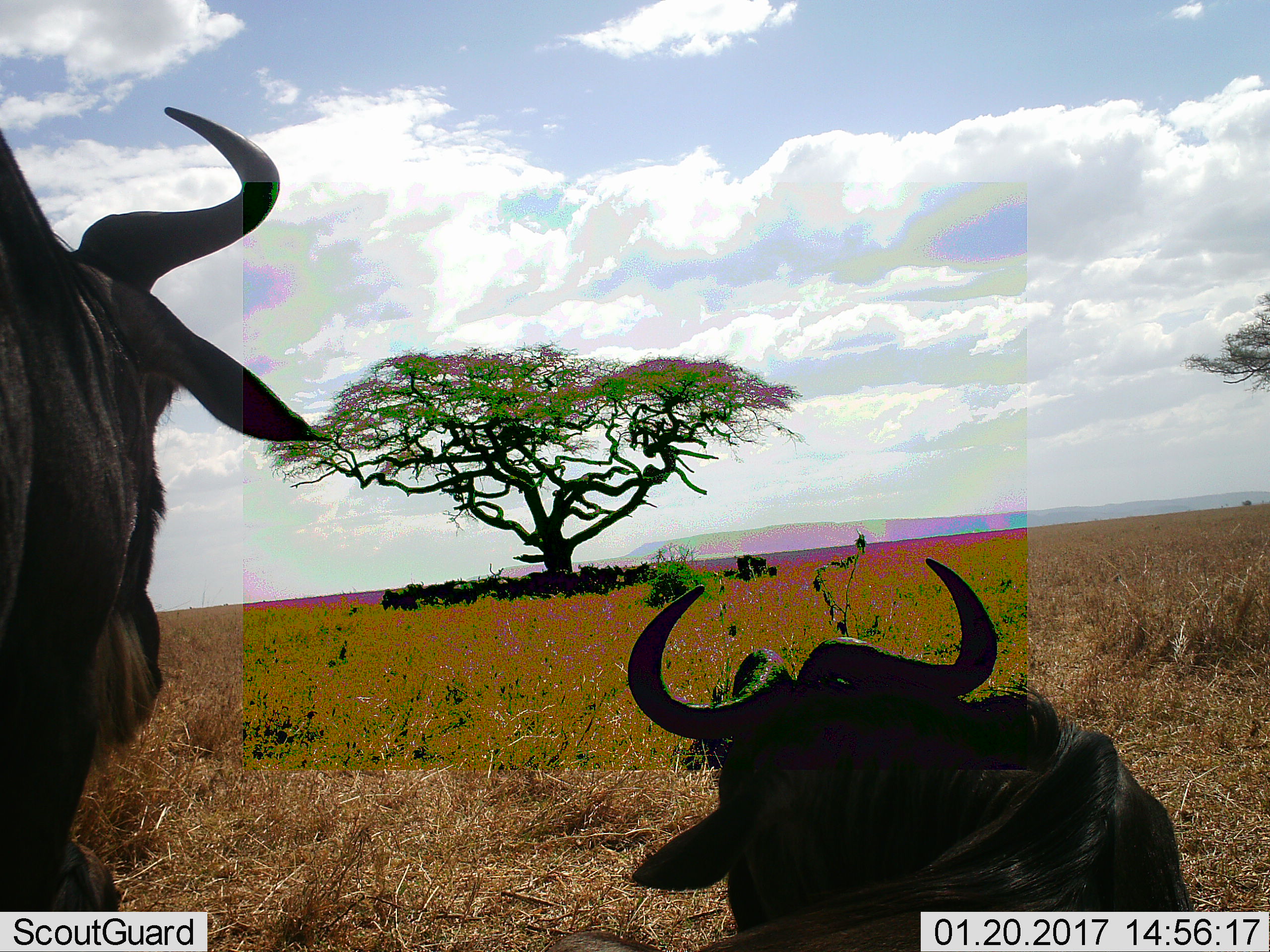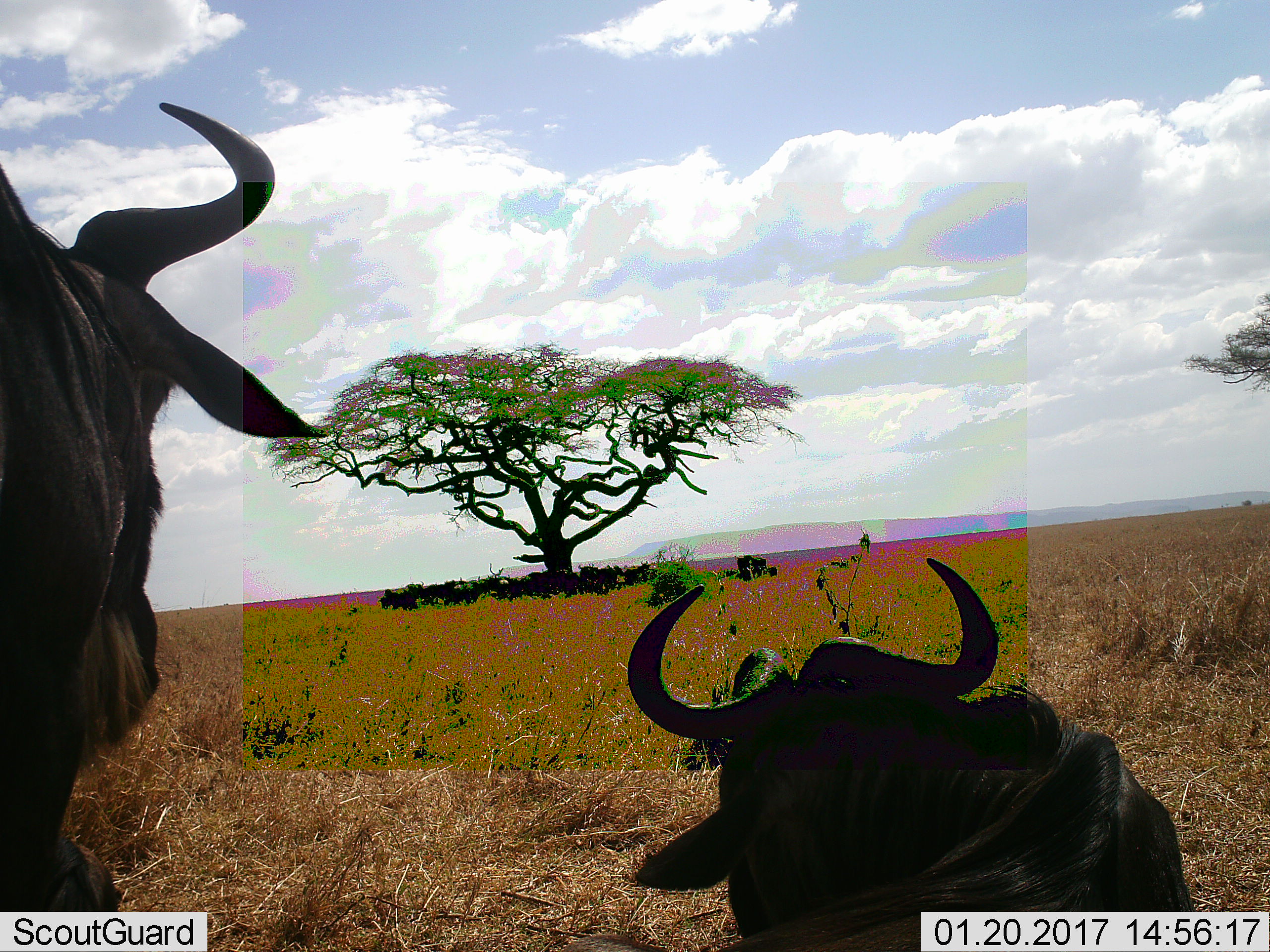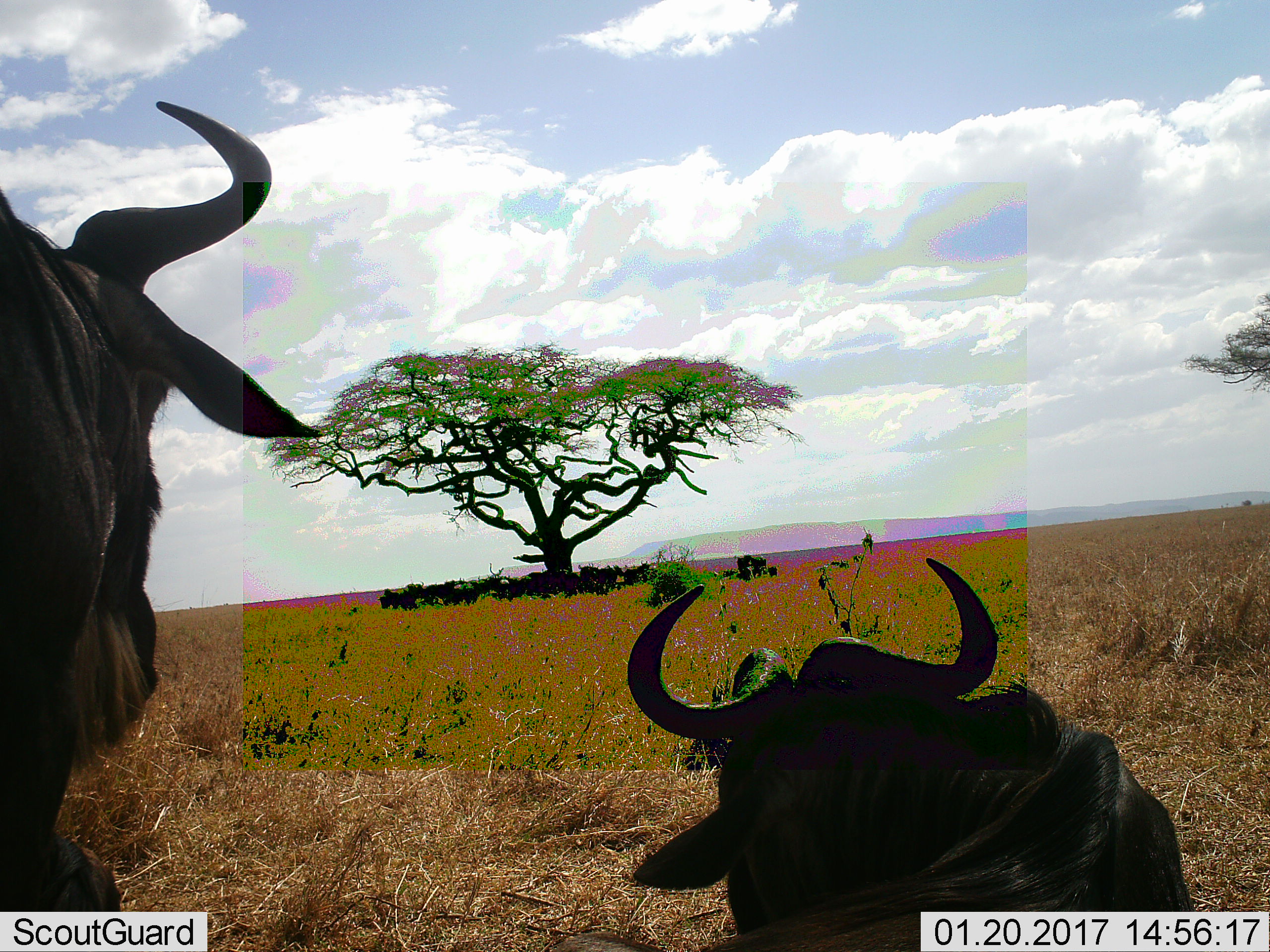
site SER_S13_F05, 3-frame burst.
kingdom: Animalia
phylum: Chordata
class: Mammalia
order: Artiodactyla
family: Bovidae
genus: Connochaetes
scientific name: Connochaetes taurinus taurinus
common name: blue wildebeest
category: wildebeestblue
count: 11-50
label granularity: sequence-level